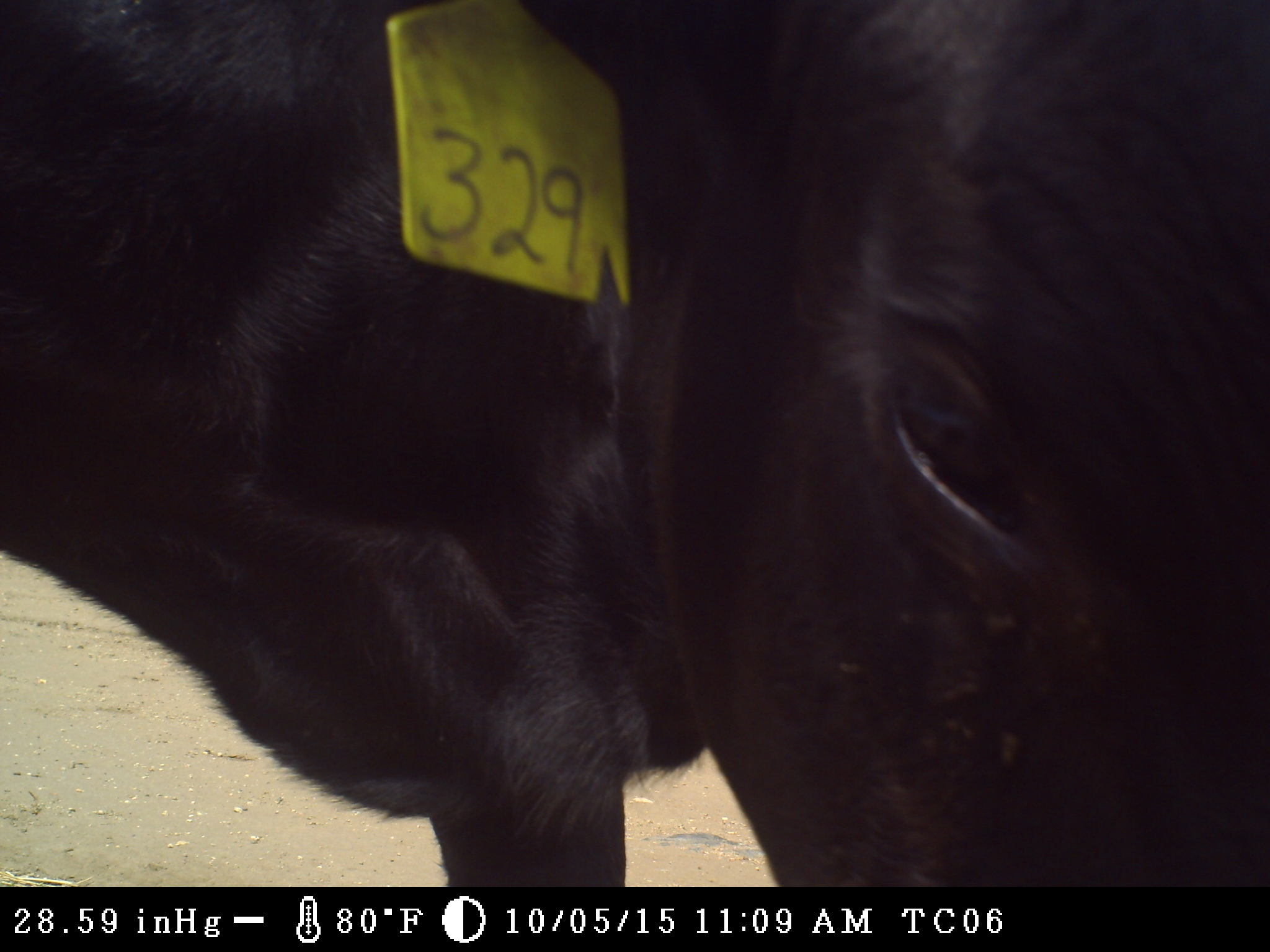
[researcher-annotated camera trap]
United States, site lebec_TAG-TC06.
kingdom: Animalia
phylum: Chordata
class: Mammalia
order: Artiodactyla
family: Bovidae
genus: Bos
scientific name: Bos taurus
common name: domestic cow